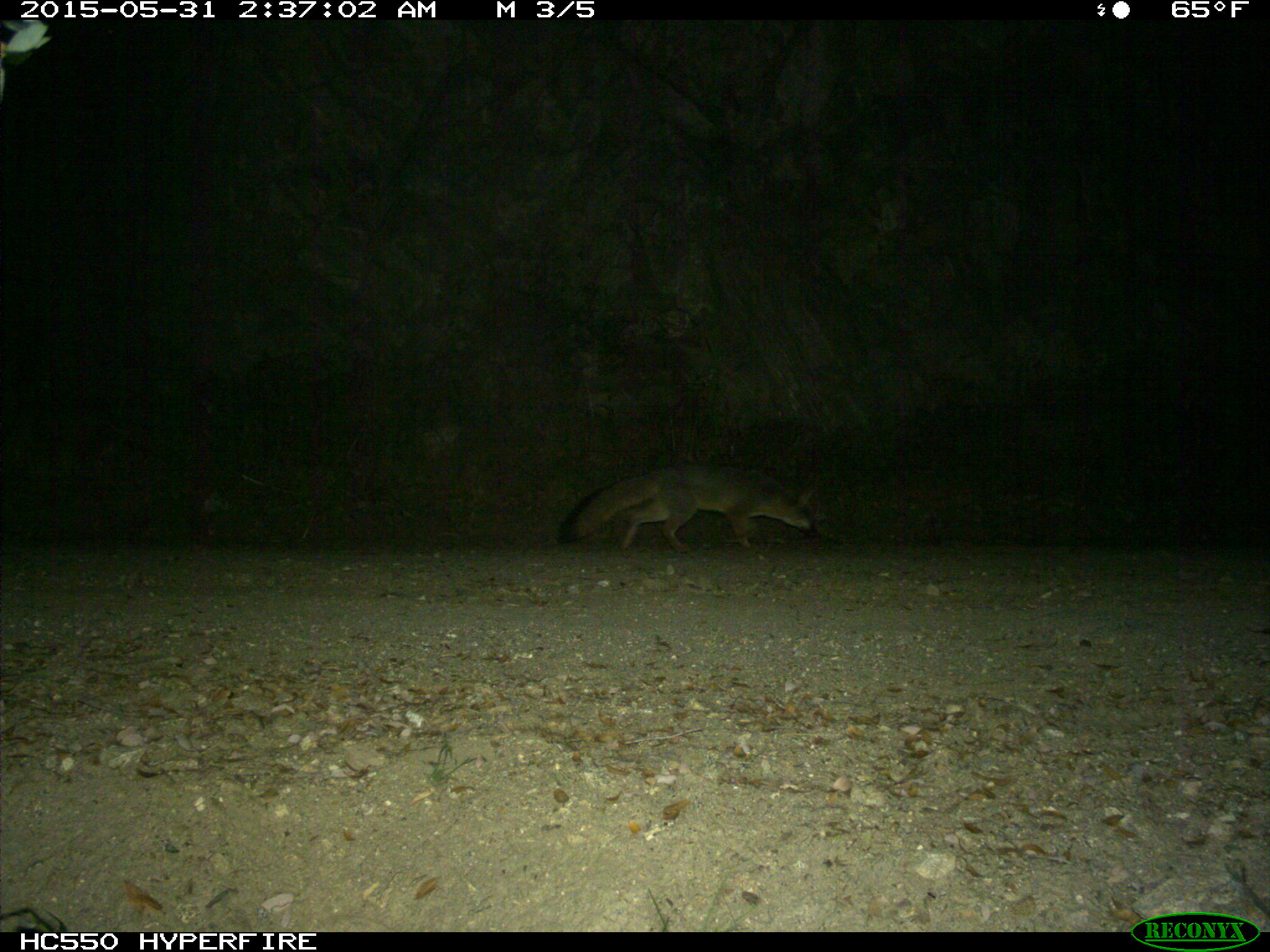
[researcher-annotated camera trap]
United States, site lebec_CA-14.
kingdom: Animalia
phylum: Chordata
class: Mammalia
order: Carnivora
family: Canidae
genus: Urocyon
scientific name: Urocyon cinereoargenteus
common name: gray fox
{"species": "Urocyon cinereoargenteus (gray fox)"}